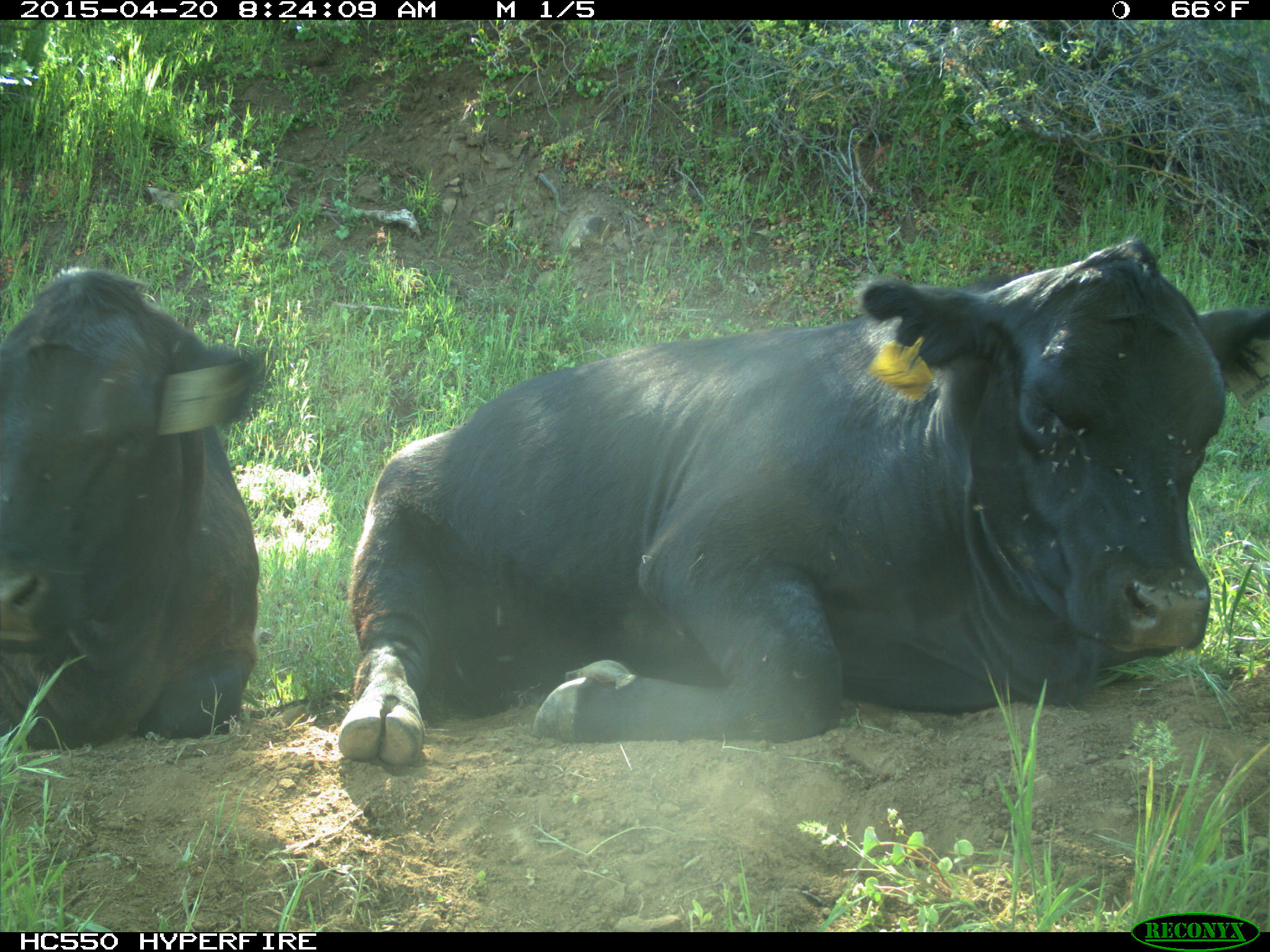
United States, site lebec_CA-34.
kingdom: Animalia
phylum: Chordata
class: Mammalia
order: Artiodactyla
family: Bovidae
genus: Bos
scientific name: Bos taurus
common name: domestic cow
Bos taurus (domestic cow).